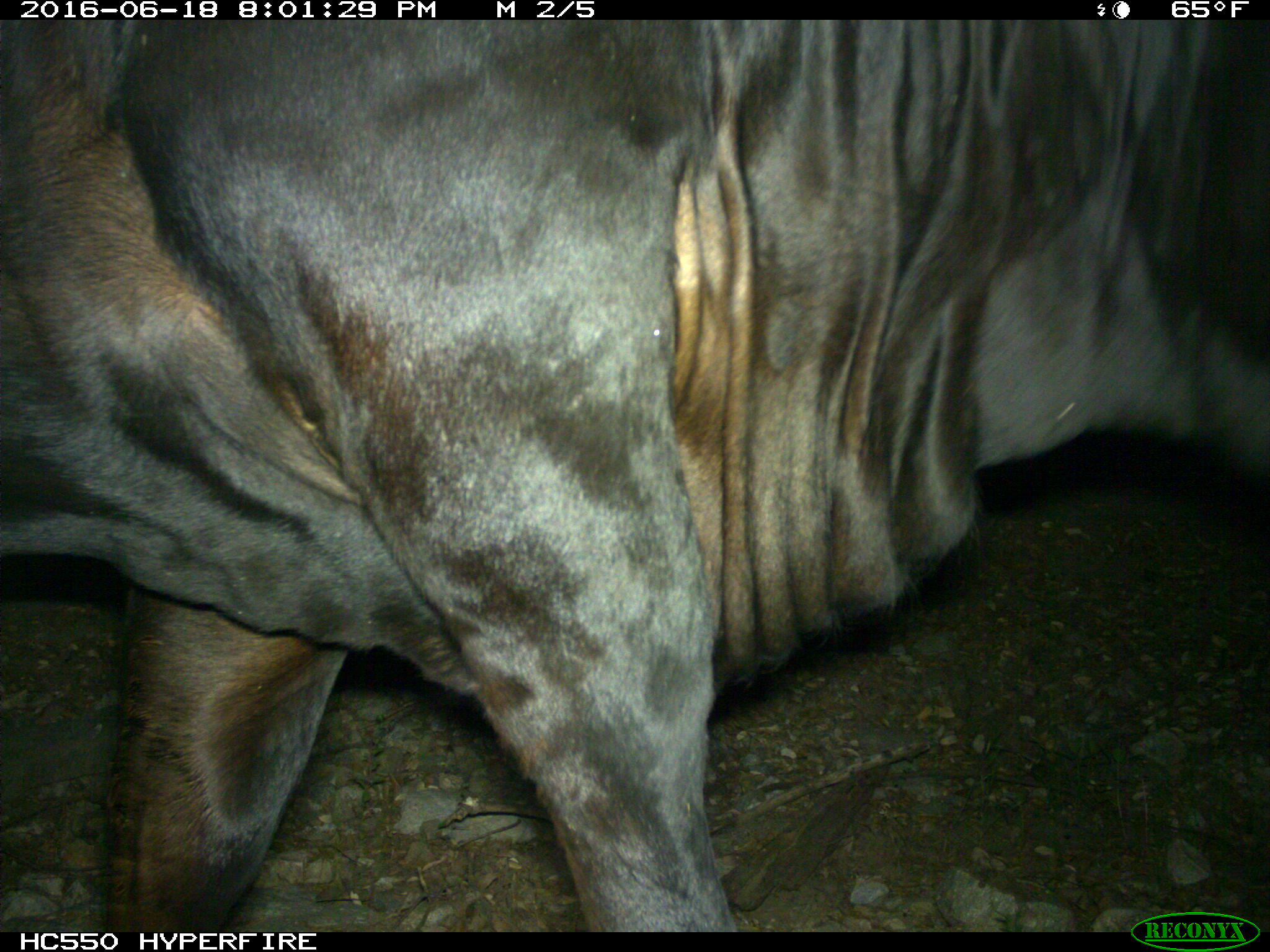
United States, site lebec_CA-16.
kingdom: Animalia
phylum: Chordata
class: Mammalia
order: Artiodactyla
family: Bovidae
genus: Bos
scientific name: Bos taurus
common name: domestic cow